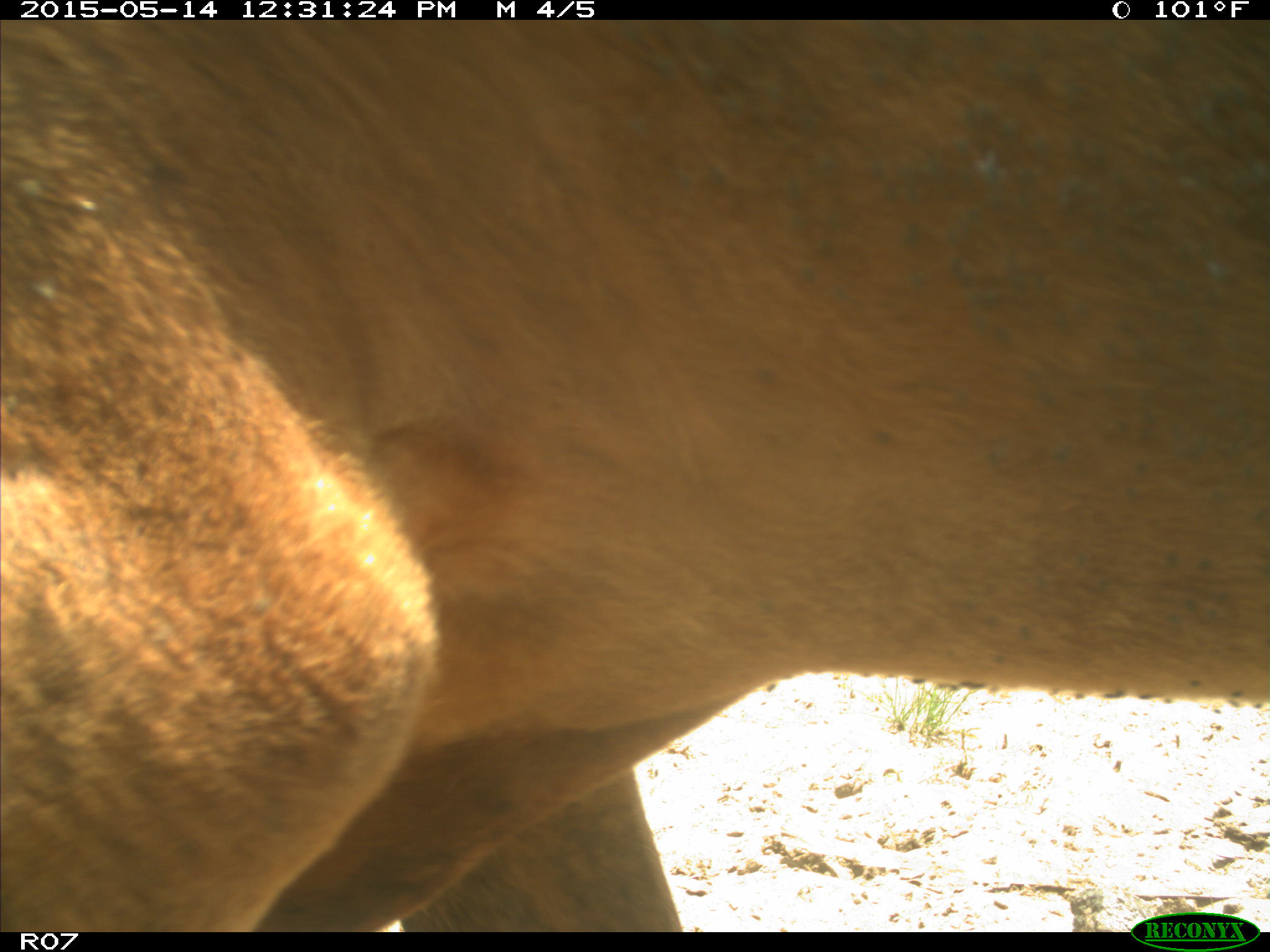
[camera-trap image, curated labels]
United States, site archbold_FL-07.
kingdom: Animalia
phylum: Chordata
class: Mammalia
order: Artiodactyla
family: Bovidae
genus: Bos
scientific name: Bos taurus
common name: domestic cow